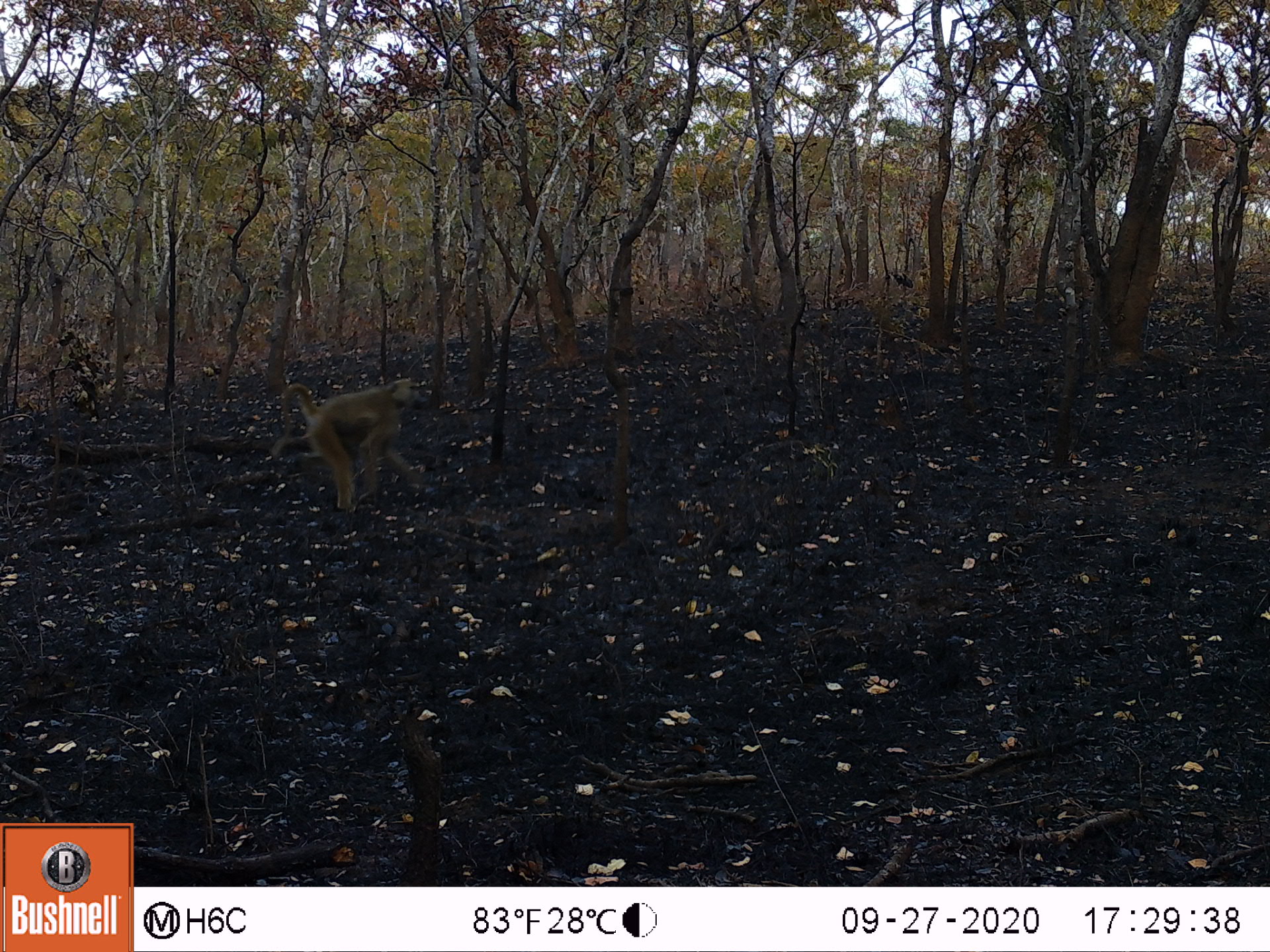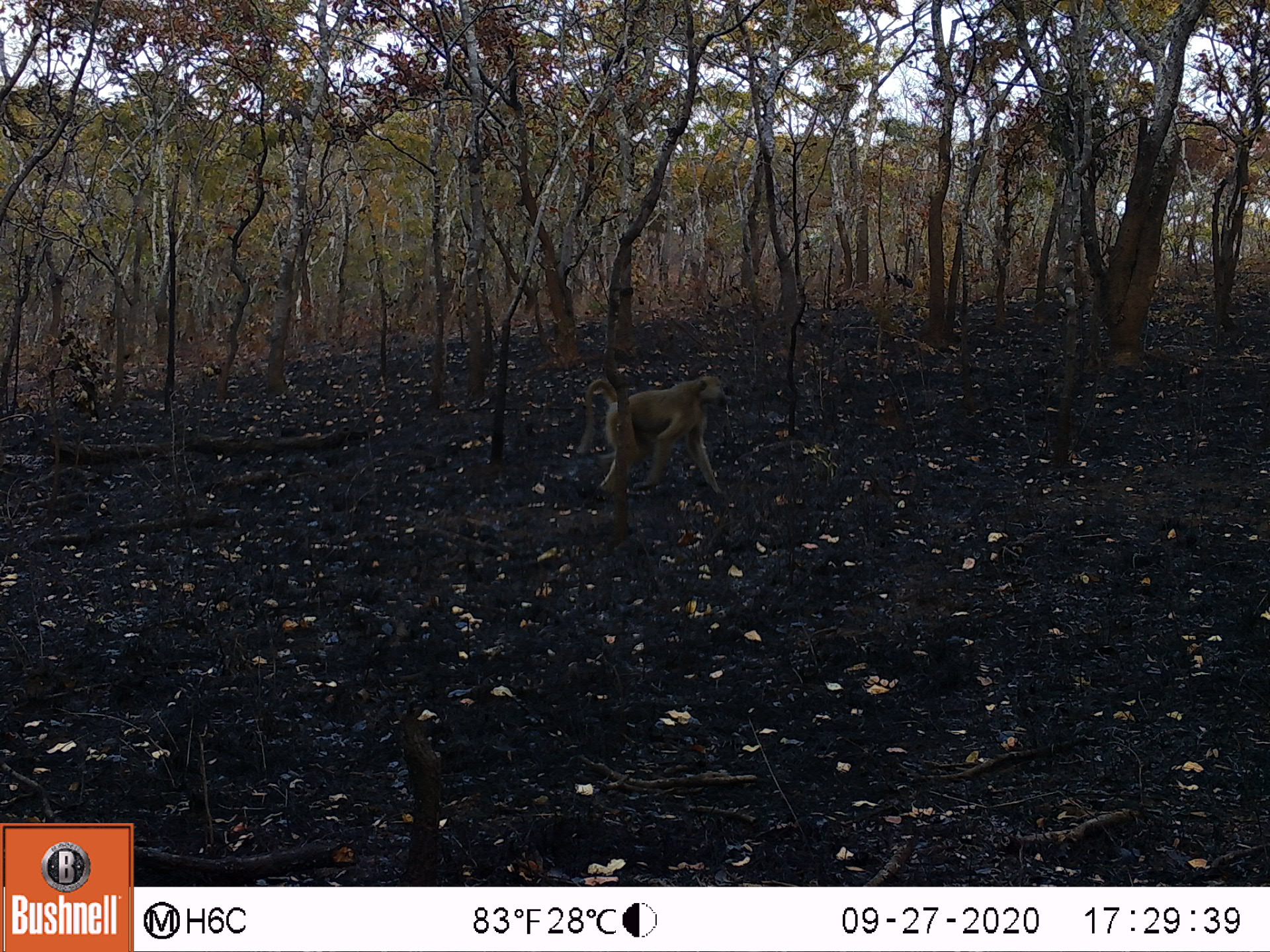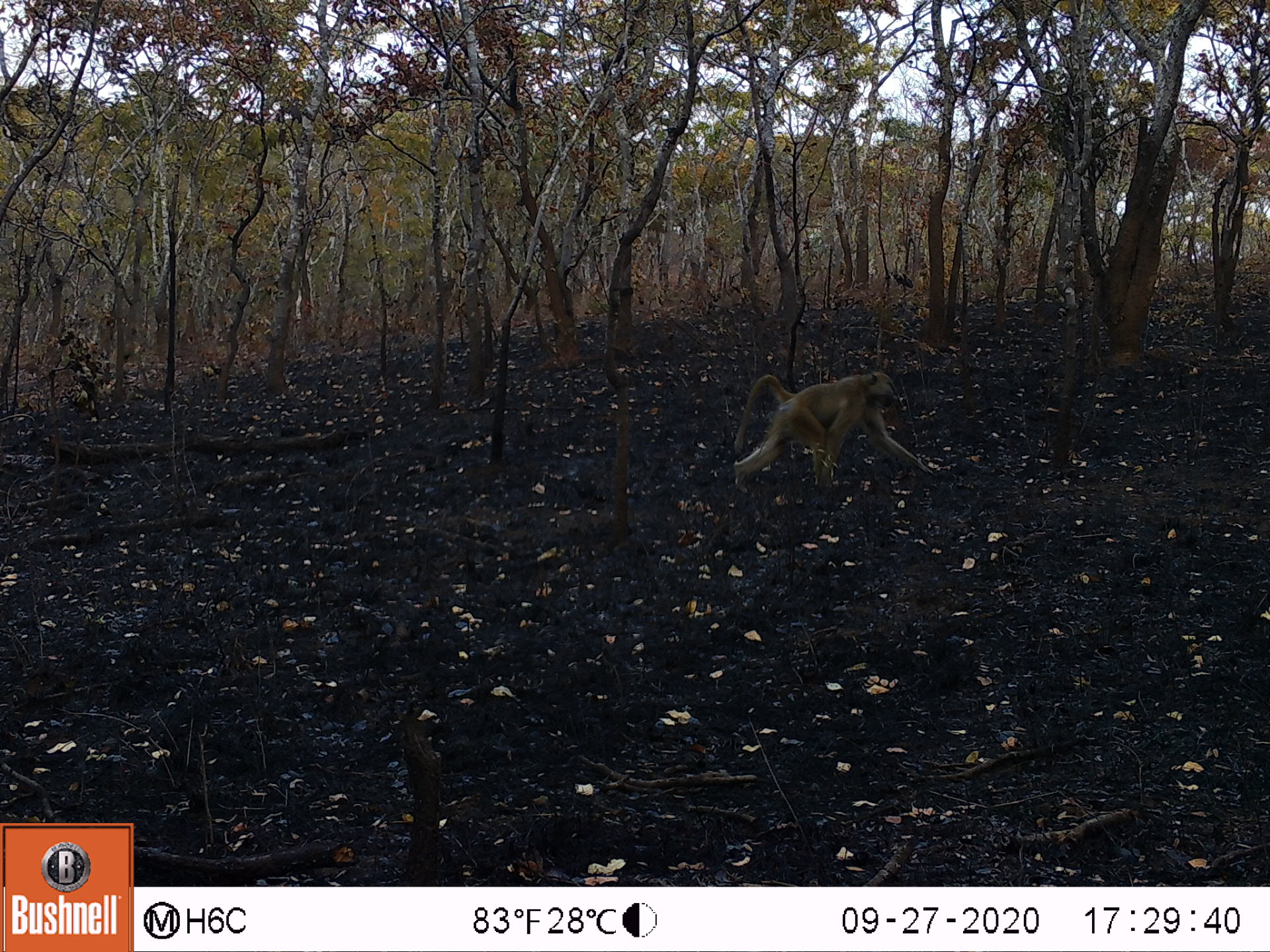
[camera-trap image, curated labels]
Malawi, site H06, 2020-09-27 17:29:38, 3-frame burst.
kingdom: Animalia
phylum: Chordata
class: Mammalia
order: Primates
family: Cercopithecidae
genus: Papio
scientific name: Papio cynocephalus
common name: yellow baboon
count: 1